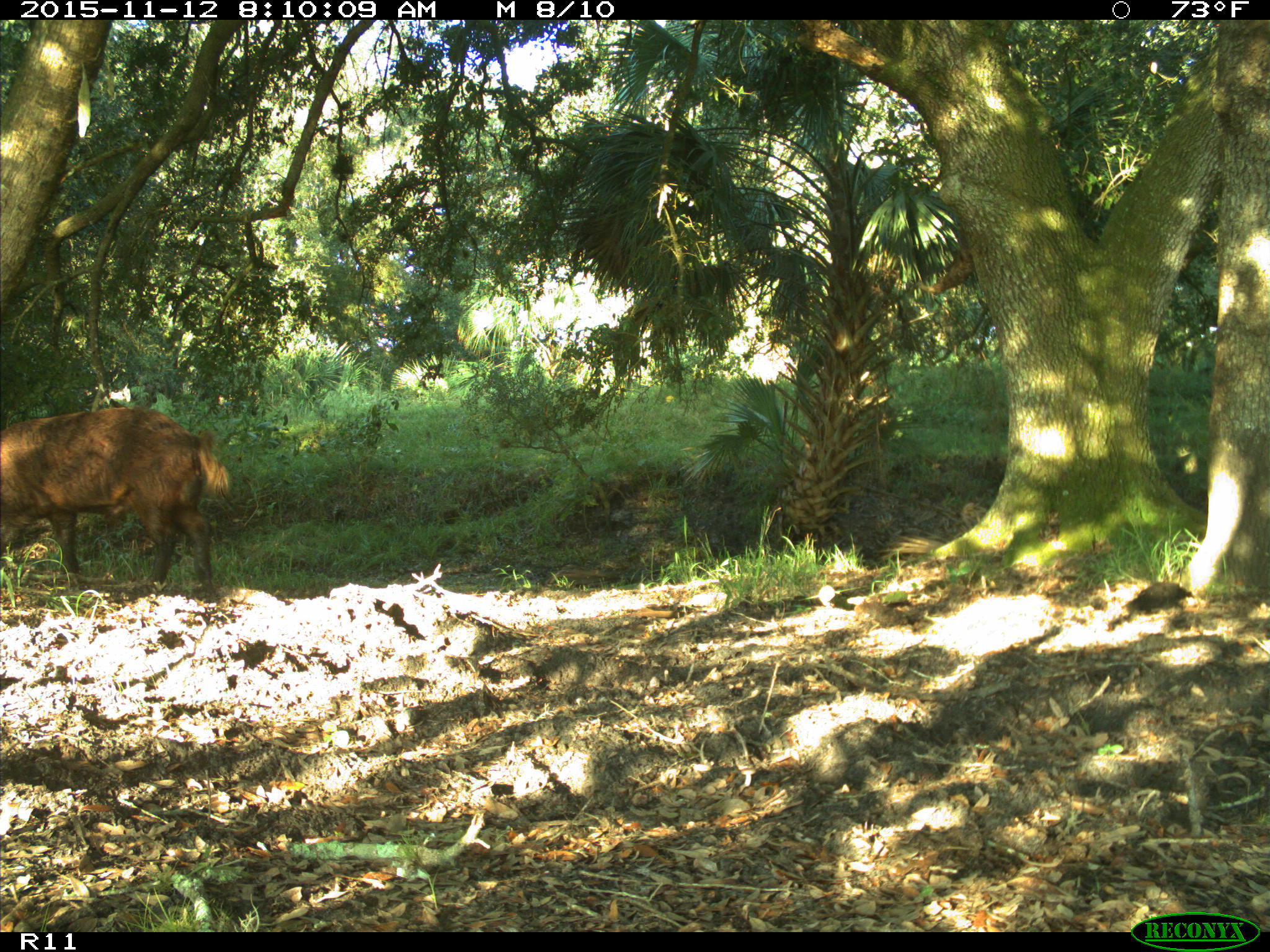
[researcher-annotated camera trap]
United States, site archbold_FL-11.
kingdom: Animalia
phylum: Chordata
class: Mammalia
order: Artiodactyla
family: Suidae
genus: Sus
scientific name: Sus scrofa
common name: wild boar